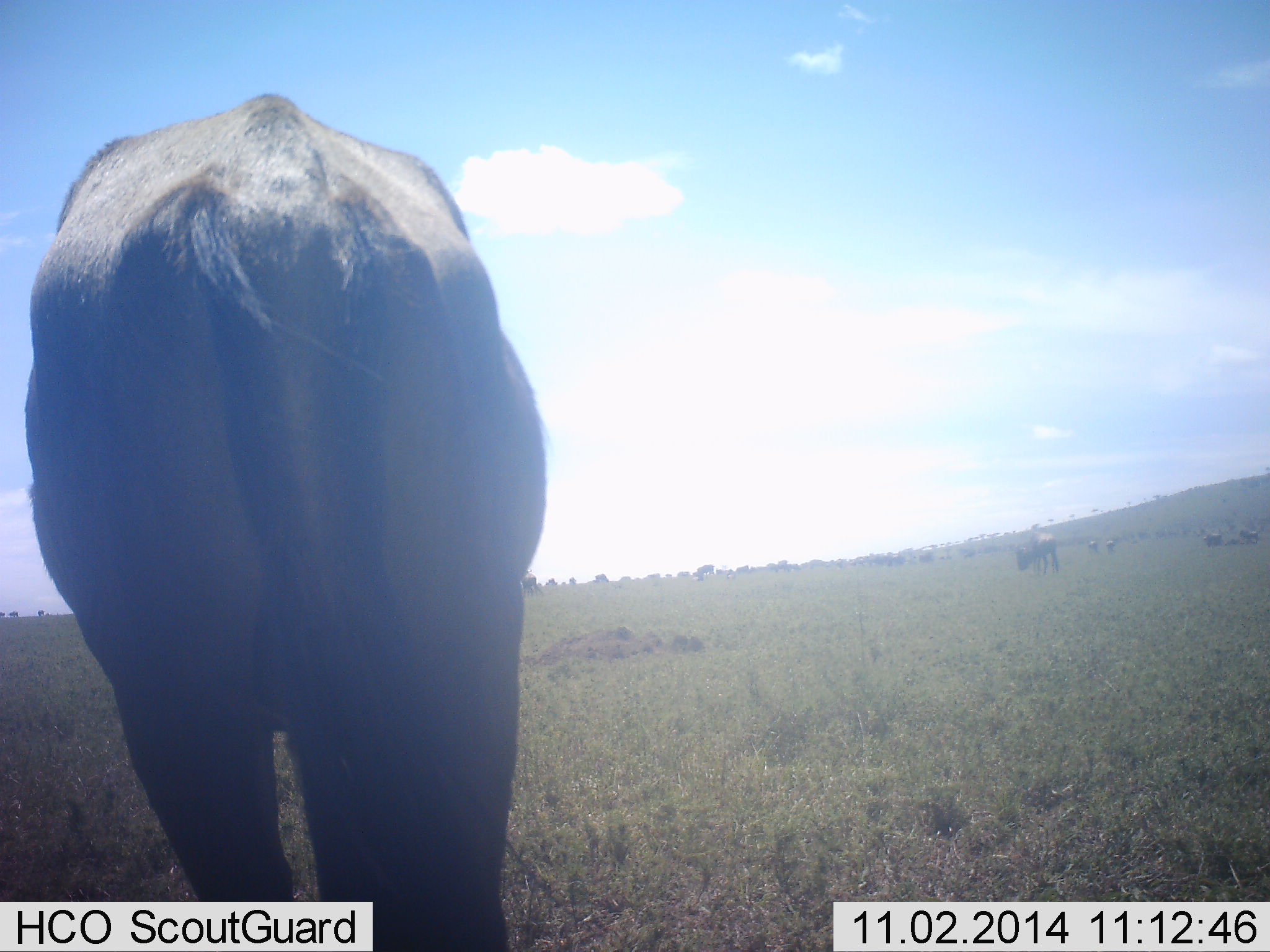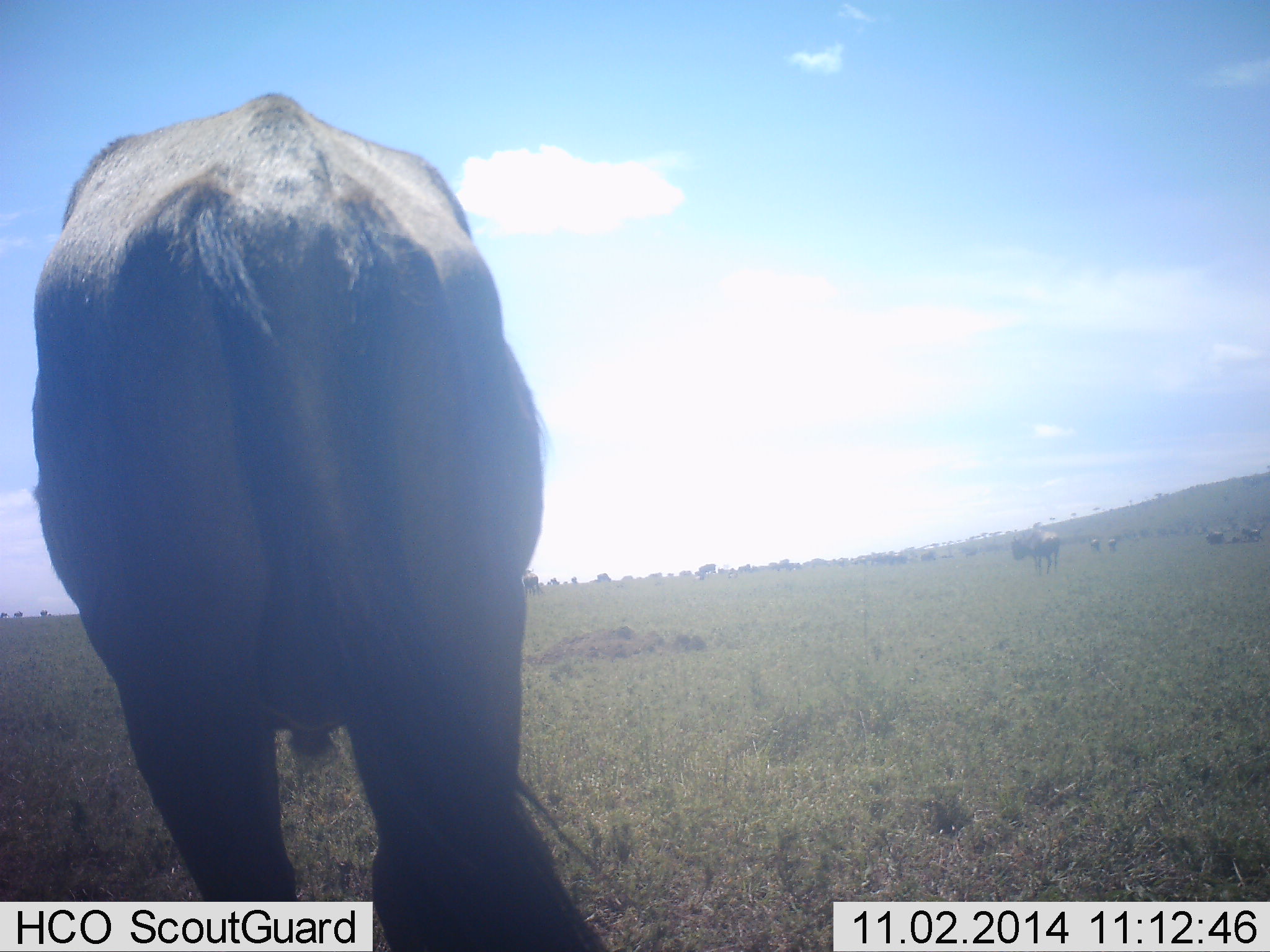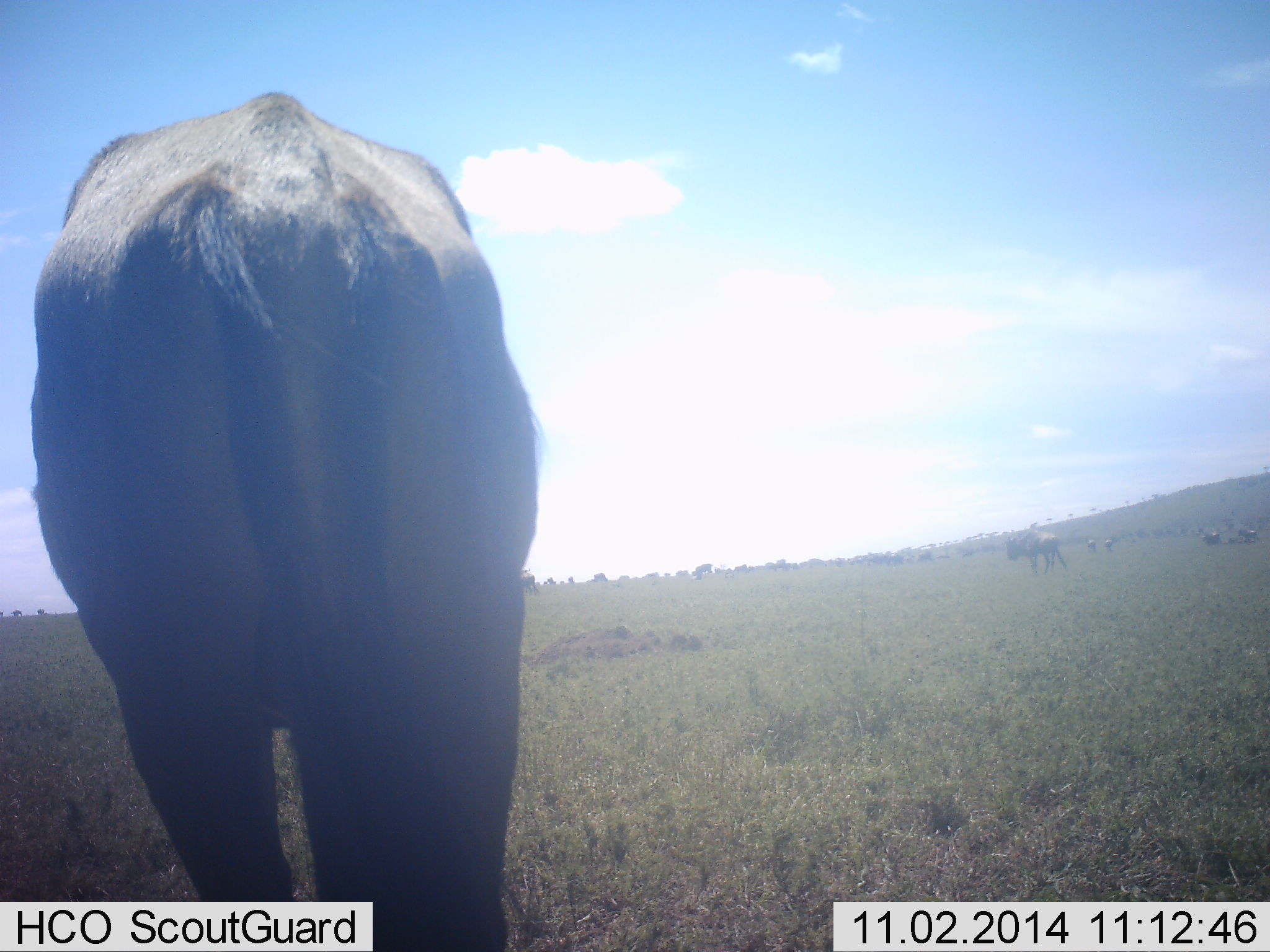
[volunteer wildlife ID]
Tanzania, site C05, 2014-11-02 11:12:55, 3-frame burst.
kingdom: Animalia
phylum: Chordata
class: Mammalia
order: Artiodactyla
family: Bovidae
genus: Connochaetes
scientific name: Connochaetes taurinus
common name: blue wildebeest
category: wildebeest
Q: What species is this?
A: Wildebeest (blue wildebeest) (Connochaetes taurinus).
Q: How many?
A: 8.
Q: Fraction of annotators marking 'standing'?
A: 90%.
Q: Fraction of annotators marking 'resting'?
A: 10%.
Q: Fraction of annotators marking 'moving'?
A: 10%.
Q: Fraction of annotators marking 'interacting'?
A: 0%.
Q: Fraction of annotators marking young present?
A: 0%.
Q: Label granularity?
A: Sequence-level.